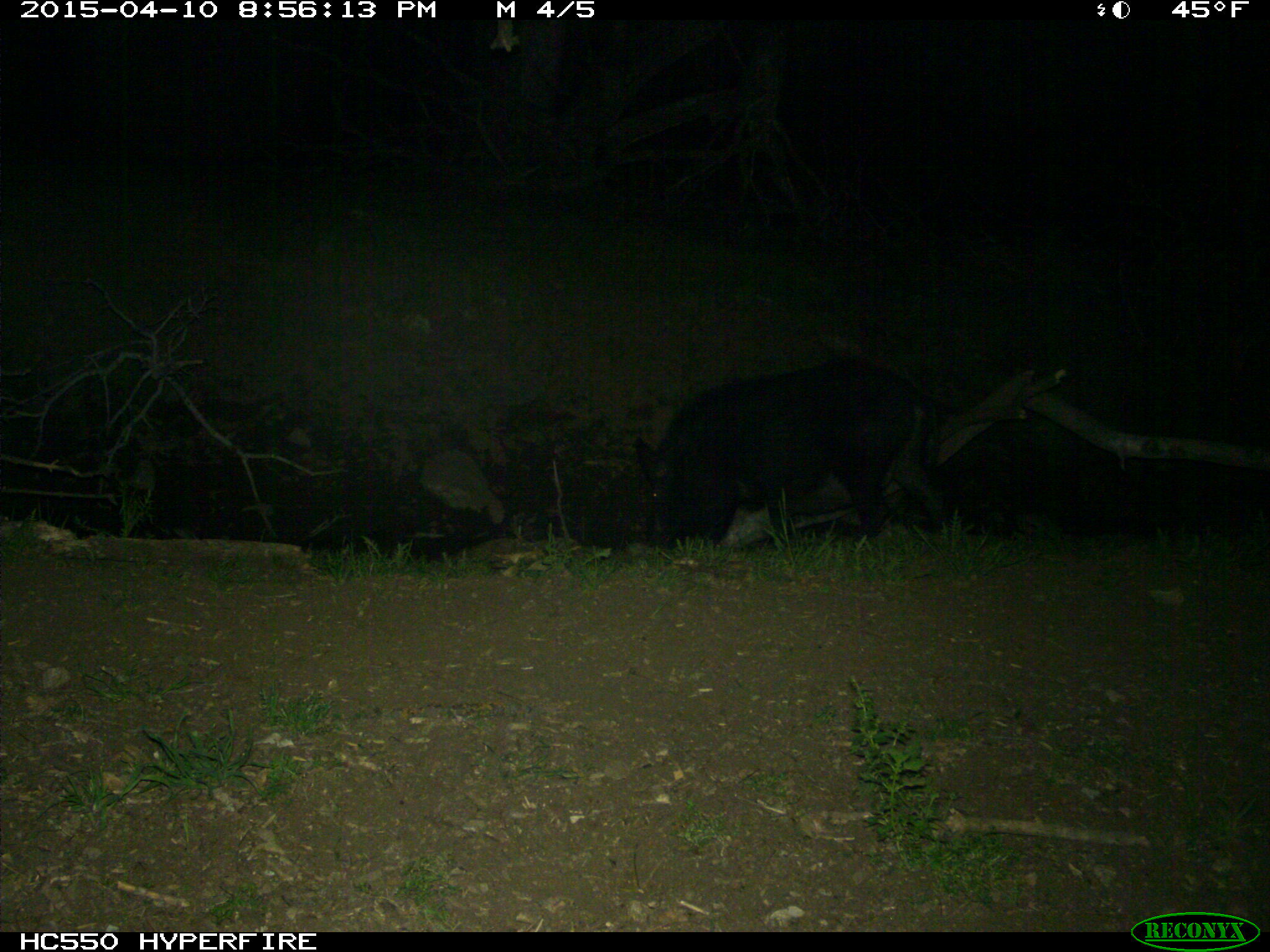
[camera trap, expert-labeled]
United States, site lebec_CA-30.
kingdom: Animalia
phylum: Chordata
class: Mammalia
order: Artiodactyla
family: Suidae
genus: Sus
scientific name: Sus scrofa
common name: wild boar